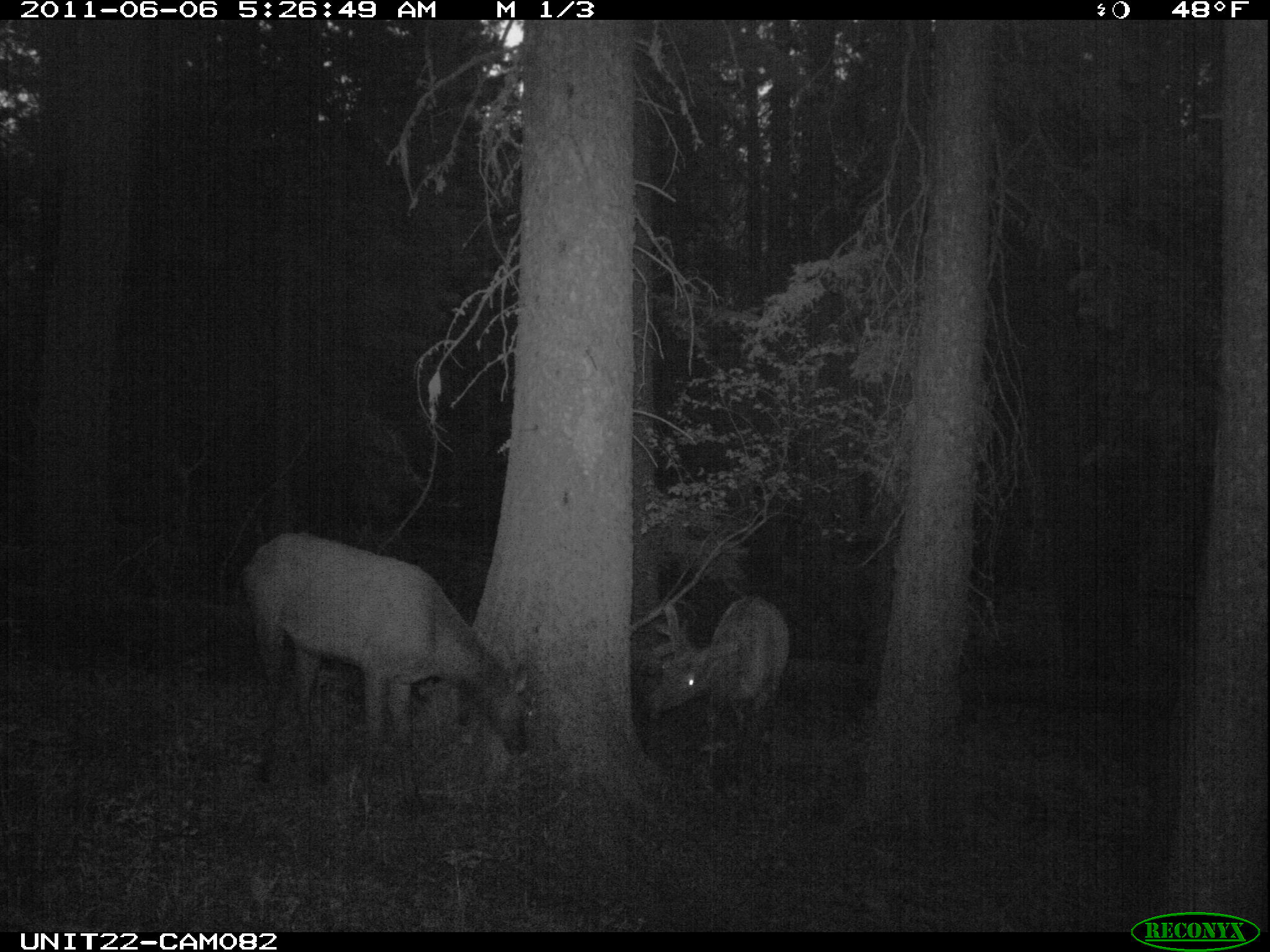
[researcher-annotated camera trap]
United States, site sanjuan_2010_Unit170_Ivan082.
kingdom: Animalia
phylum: Chordata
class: Mammalia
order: Artiodactyla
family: Cervidae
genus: Cervus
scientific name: Cervus elaphus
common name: red deer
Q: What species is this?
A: Cervus elaphus (red deer).